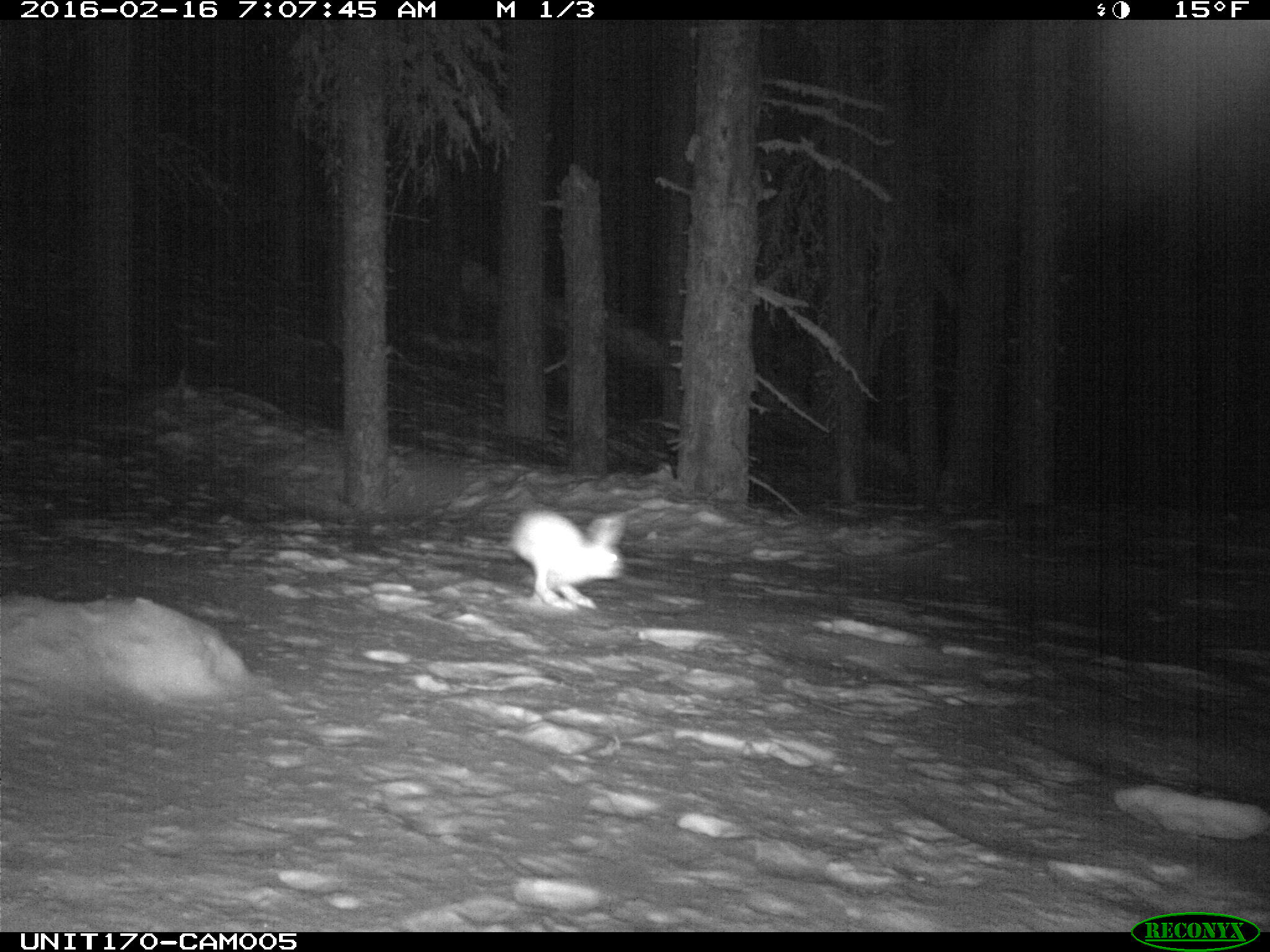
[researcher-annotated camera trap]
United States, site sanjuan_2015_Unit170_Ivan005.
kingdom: Animalia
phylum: Chordata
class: Mammalia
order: Lagomorpha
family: Leporidae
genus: Lepus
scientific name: Lepus americanus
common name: snowshoe hare